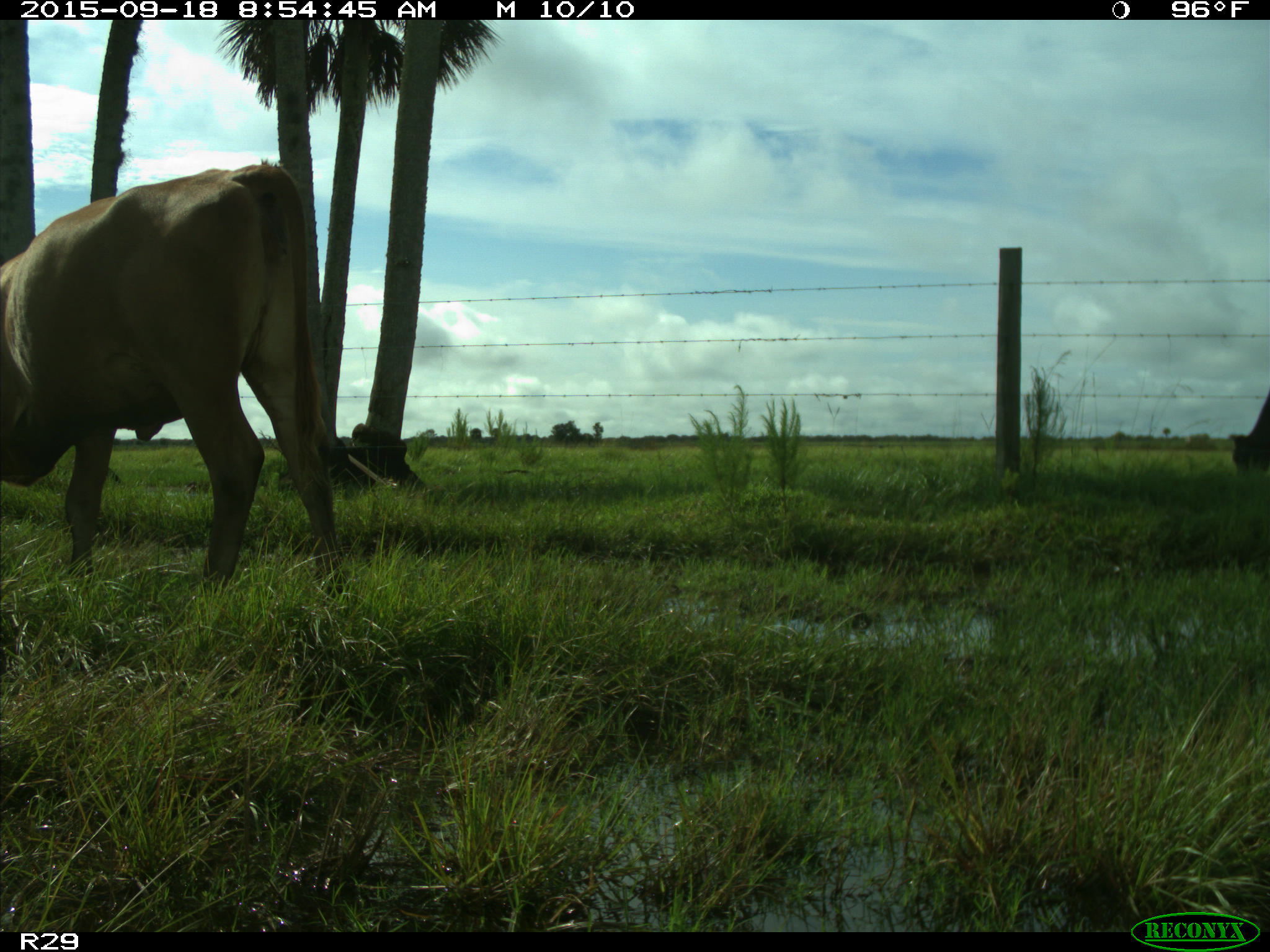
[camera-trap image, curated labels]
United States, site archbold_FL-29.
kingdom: Animalia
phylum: Chordata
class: Mammalia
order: Artiodactyla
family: Bovidae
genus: Bos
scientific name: Bos taurus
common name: domestic cow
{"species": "Bos taurus (domestic cow)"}